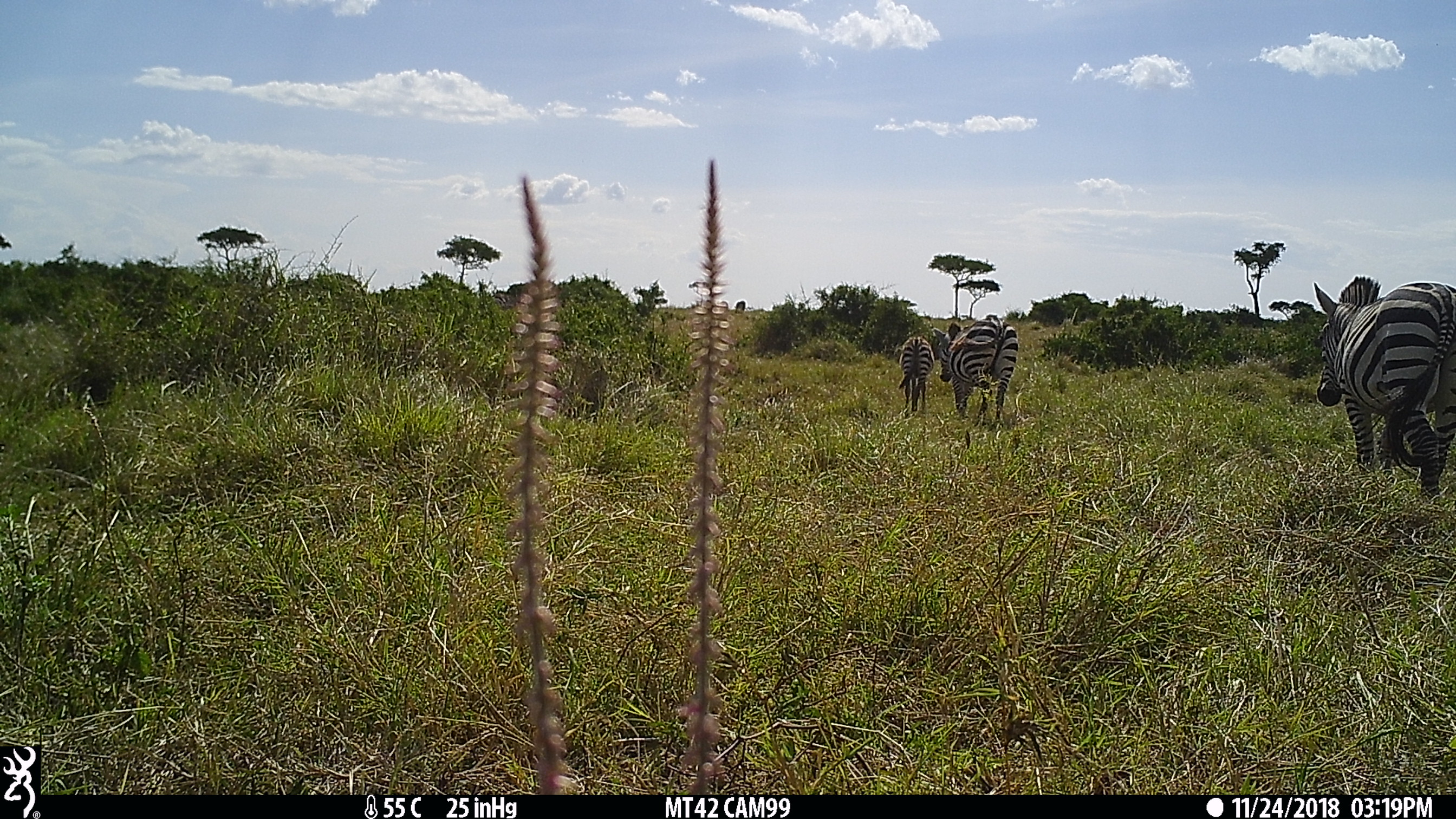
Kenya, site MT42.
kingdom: Animalia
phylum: Chordata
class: Mammalia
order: Perissodactyla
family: Equidae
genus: Equus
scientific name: Equus quagga burchellii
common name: burchell's zebra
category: zebra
Zebra (burchell's zebra) (Equus quagga burchellii).